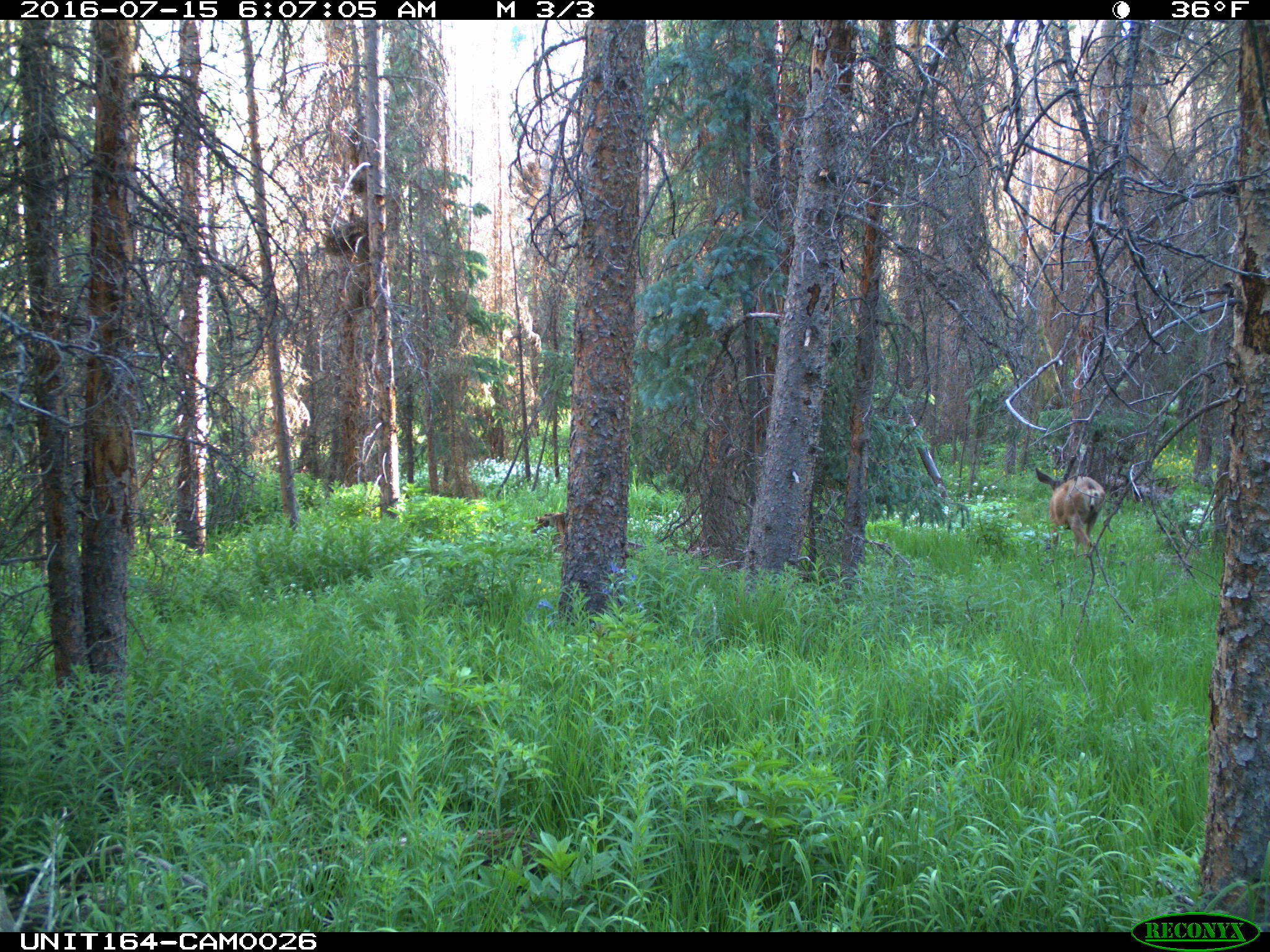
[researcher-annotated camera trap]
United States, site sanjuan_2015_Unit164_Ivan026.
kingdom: Animalia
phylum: Chordata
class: Mammalia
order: Artiodactyla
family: Cervidae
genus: Odocoileus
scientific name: Odocoileus hemionus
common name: mule deer